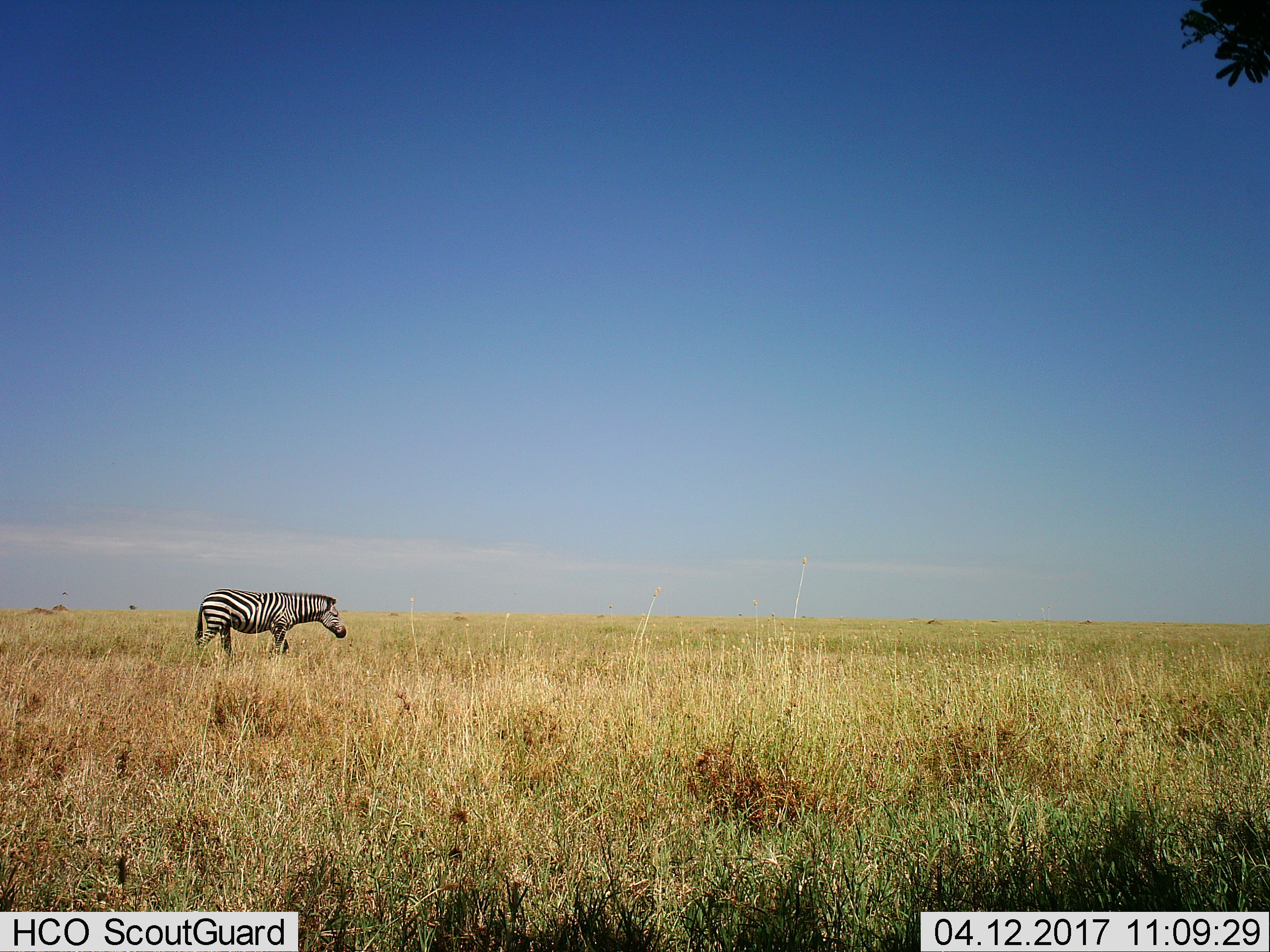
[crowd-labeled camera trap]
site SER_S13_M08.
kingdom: Animalia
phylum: Chordata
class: Mammalia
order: Perissodactyla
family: Equidae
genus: Equus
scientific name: Equus quagga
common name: plains zebra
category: zebraplains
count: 1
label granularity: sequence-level